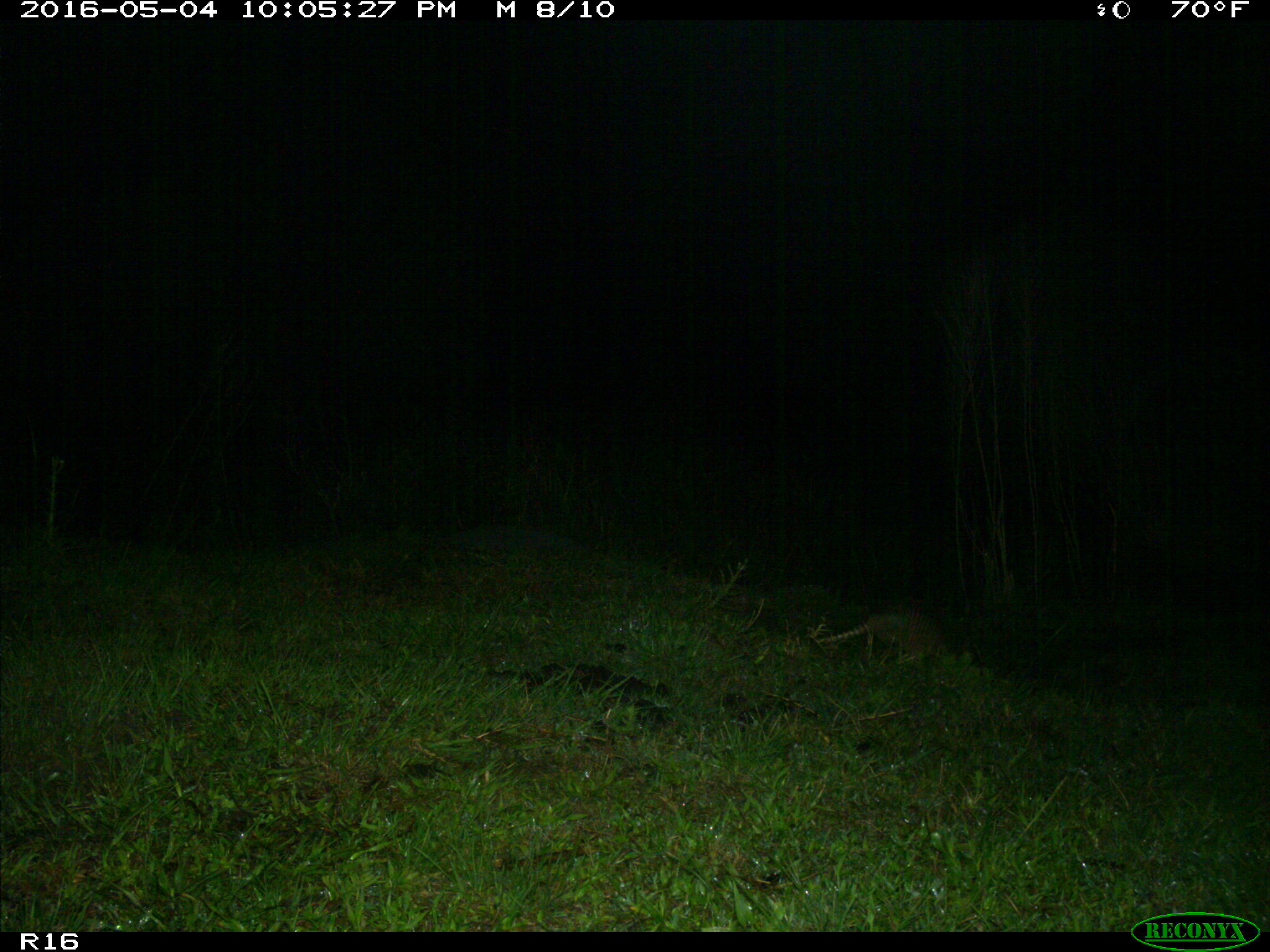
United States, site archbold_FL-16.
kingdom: Animalia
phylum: Chordata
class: Mammalia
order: Cingulata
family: Dasypodidae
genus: Dasypus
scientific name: Dasypus novemcinctus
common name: nine-banded armadillo